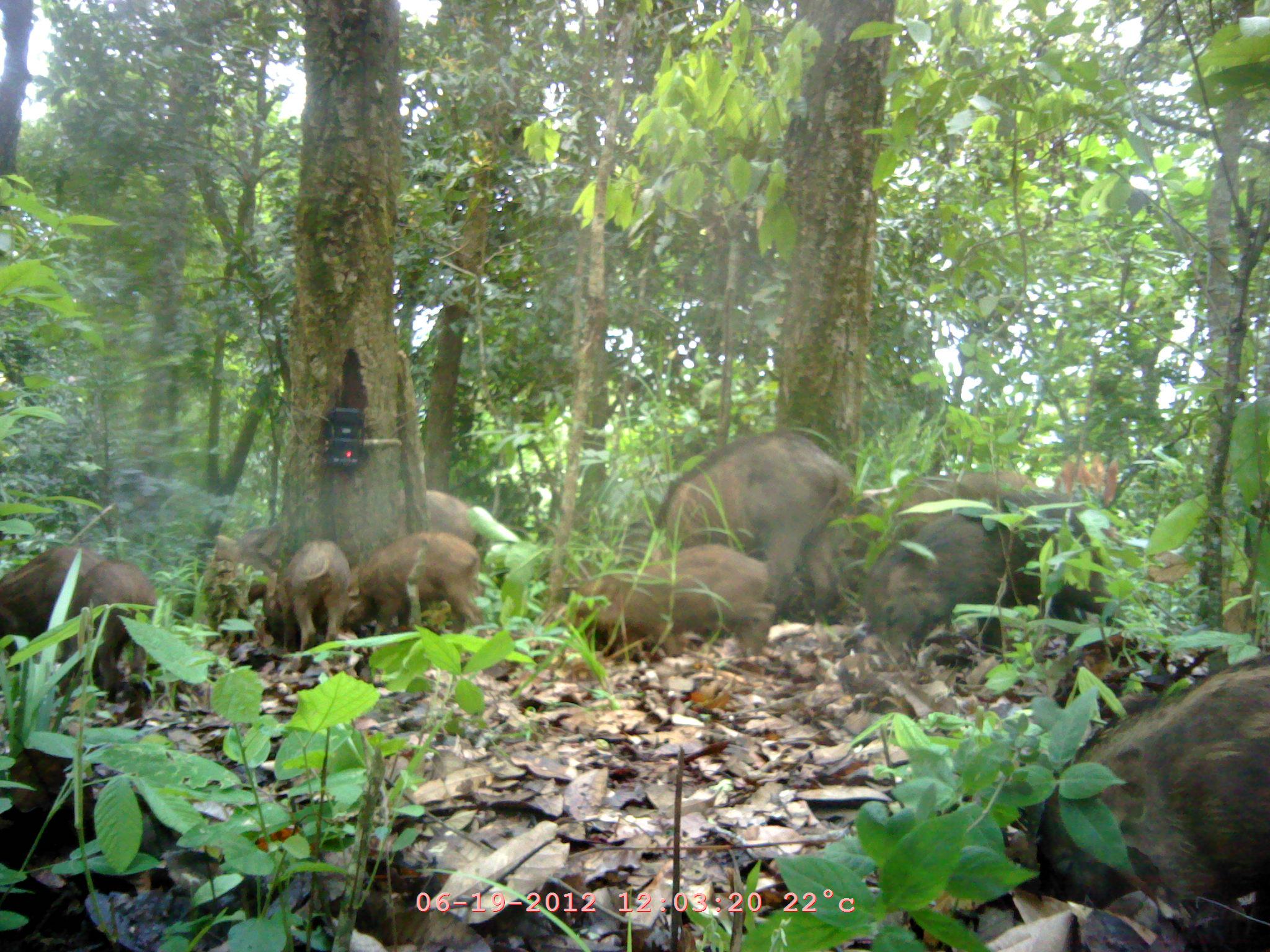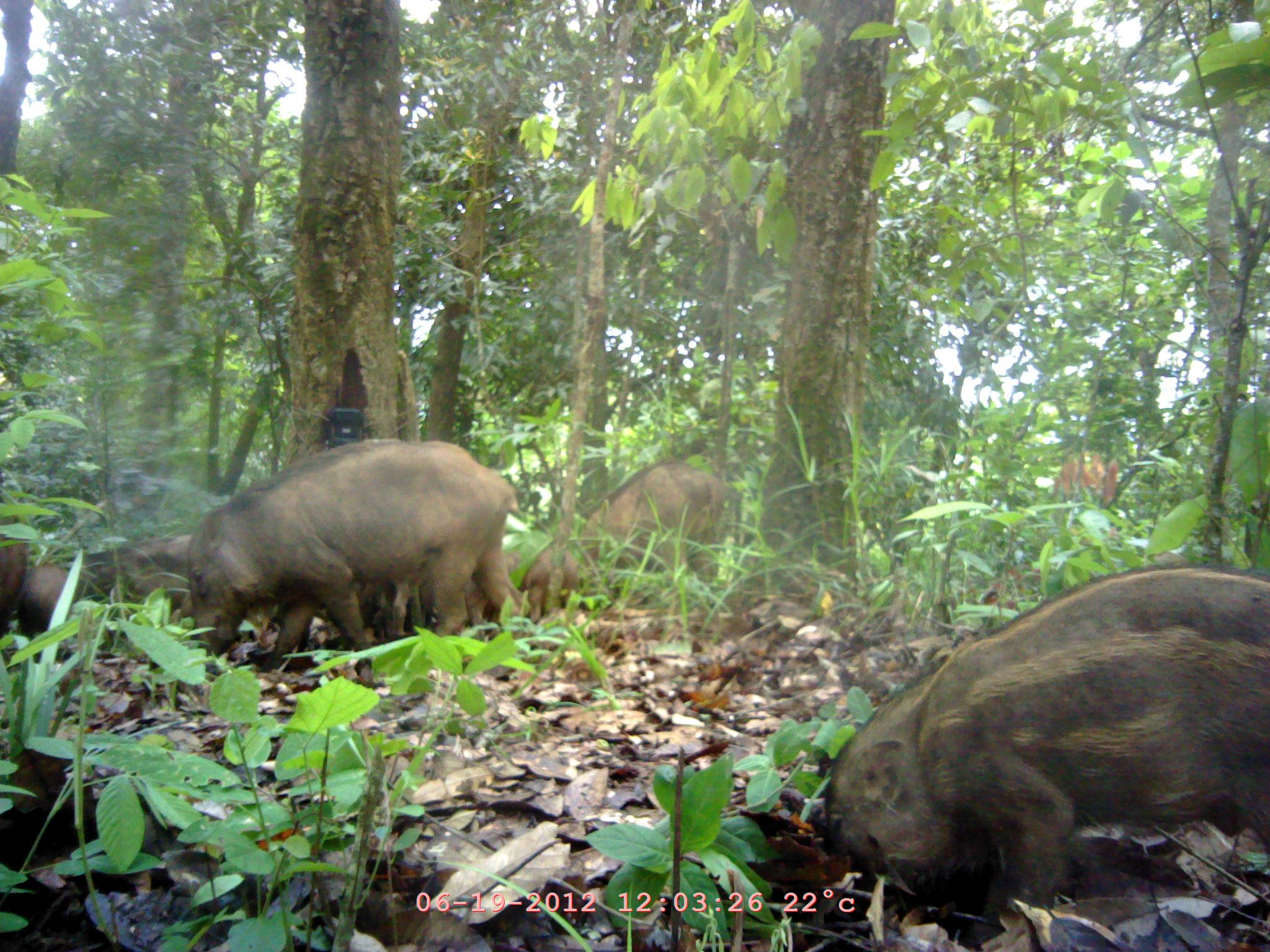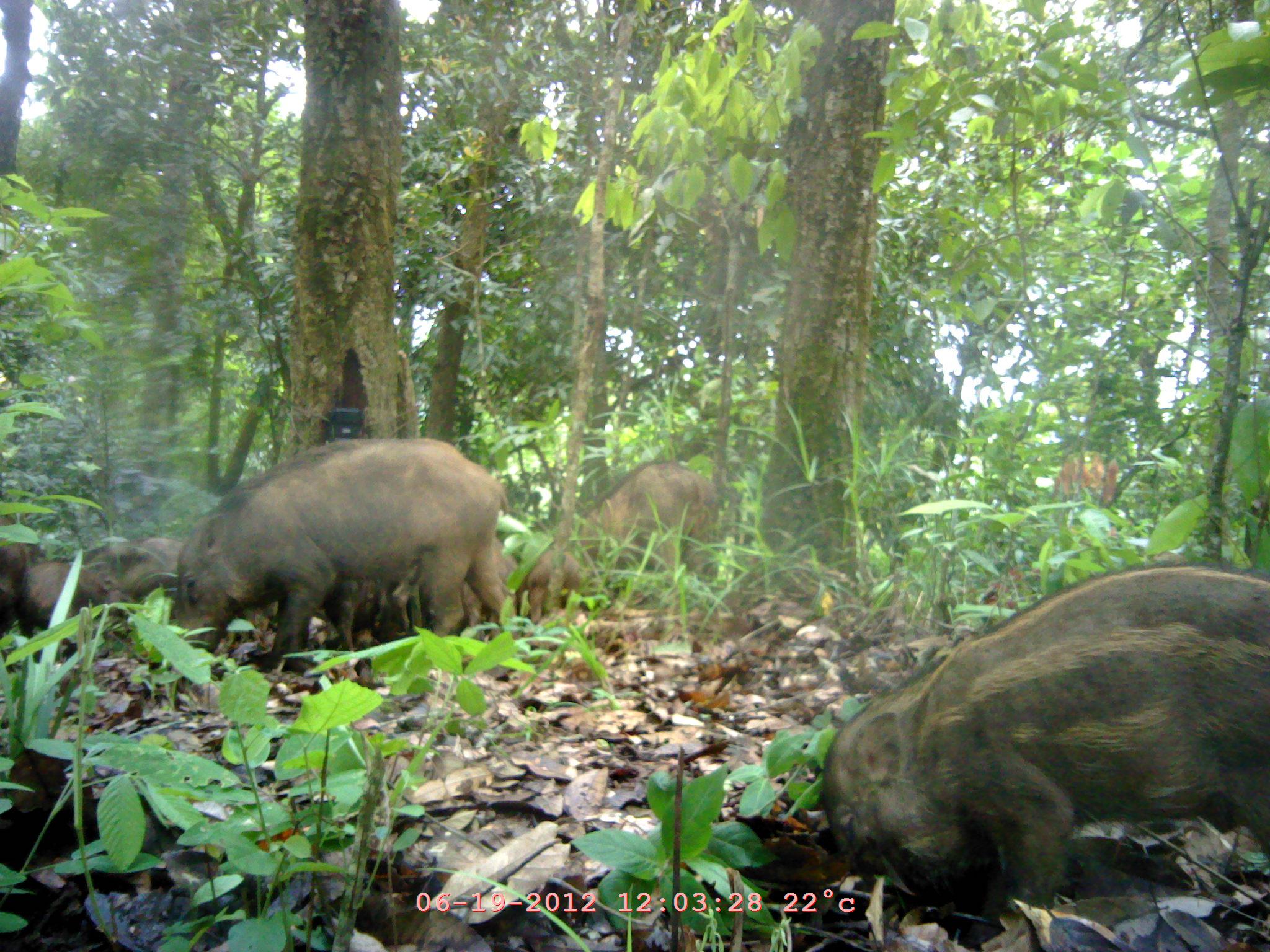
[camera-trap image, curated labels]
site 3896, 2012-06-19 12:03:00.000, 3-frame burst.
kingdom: Animalia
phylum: Chordata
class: Mammalia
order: Artiodactyla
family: Suidae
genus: Sus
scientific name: Sus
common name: pigs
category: sus sp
Sus sp (pigs) (Sus), count 11.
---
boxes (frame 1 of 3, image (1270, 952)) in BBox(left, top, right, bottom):
sus sp: BBox(1033, 651, 1270, 945); BBox(653, 429, 851, 615); BBox(209, 490, 488, 604); BBox(859, 509, 1041, 661); BBox(889, 464, 1126, 542); BBox(577, 550, 768, 645); BBox(60, 556, 166, 725); BBox(344, 534, 480, 644); BBox(0, 541, 104, 663); BBox(271, 537, 349, 648)